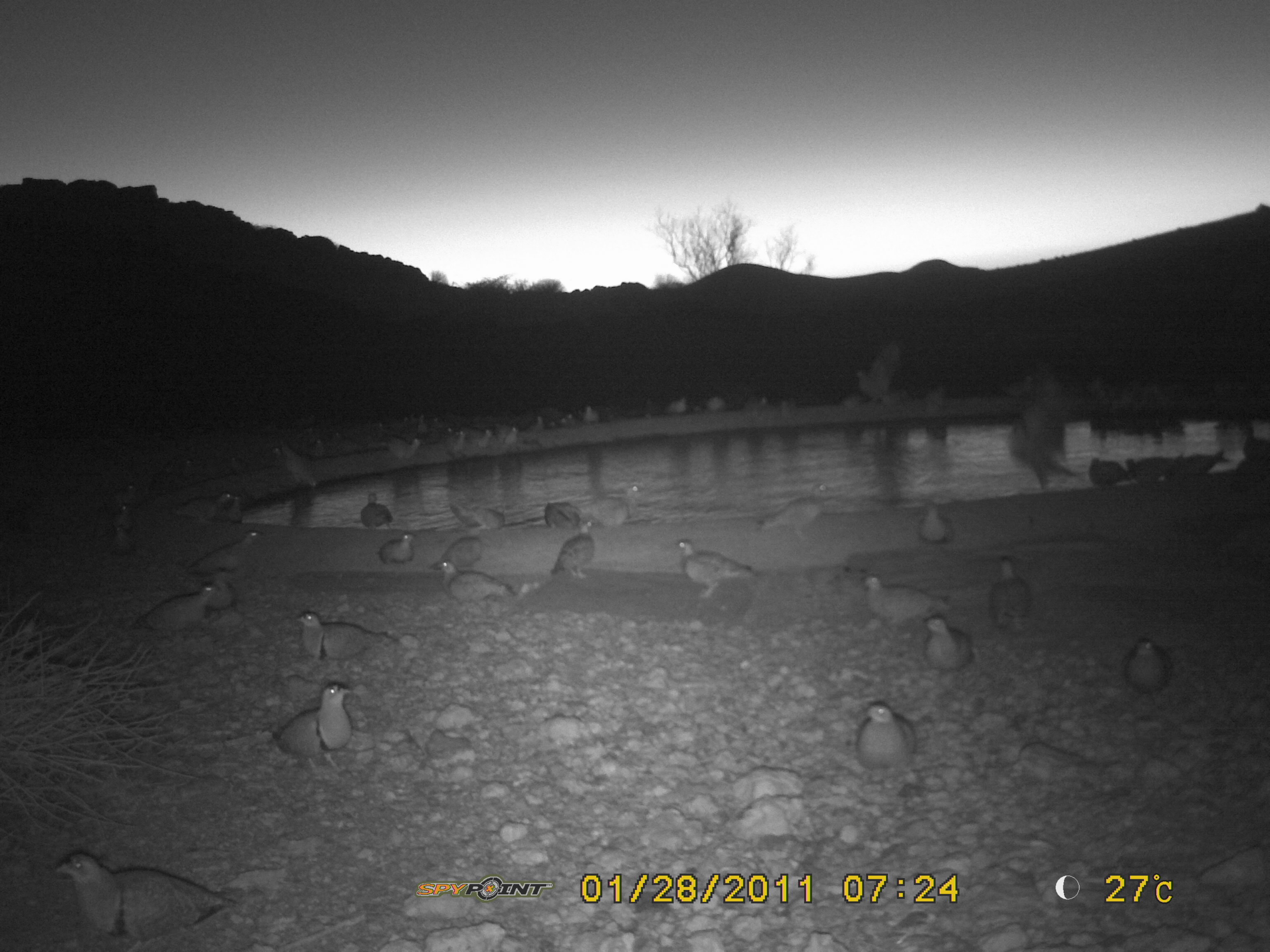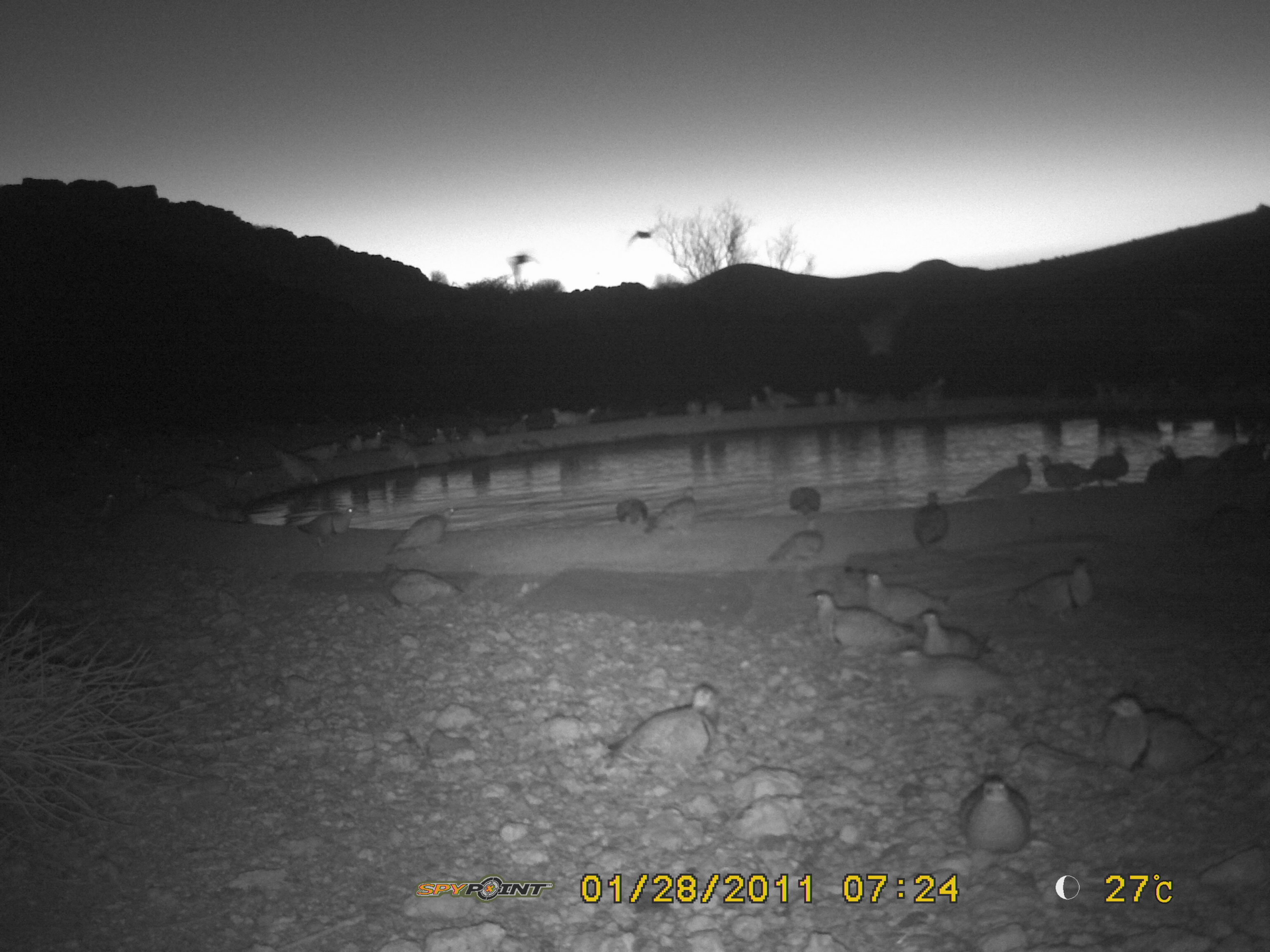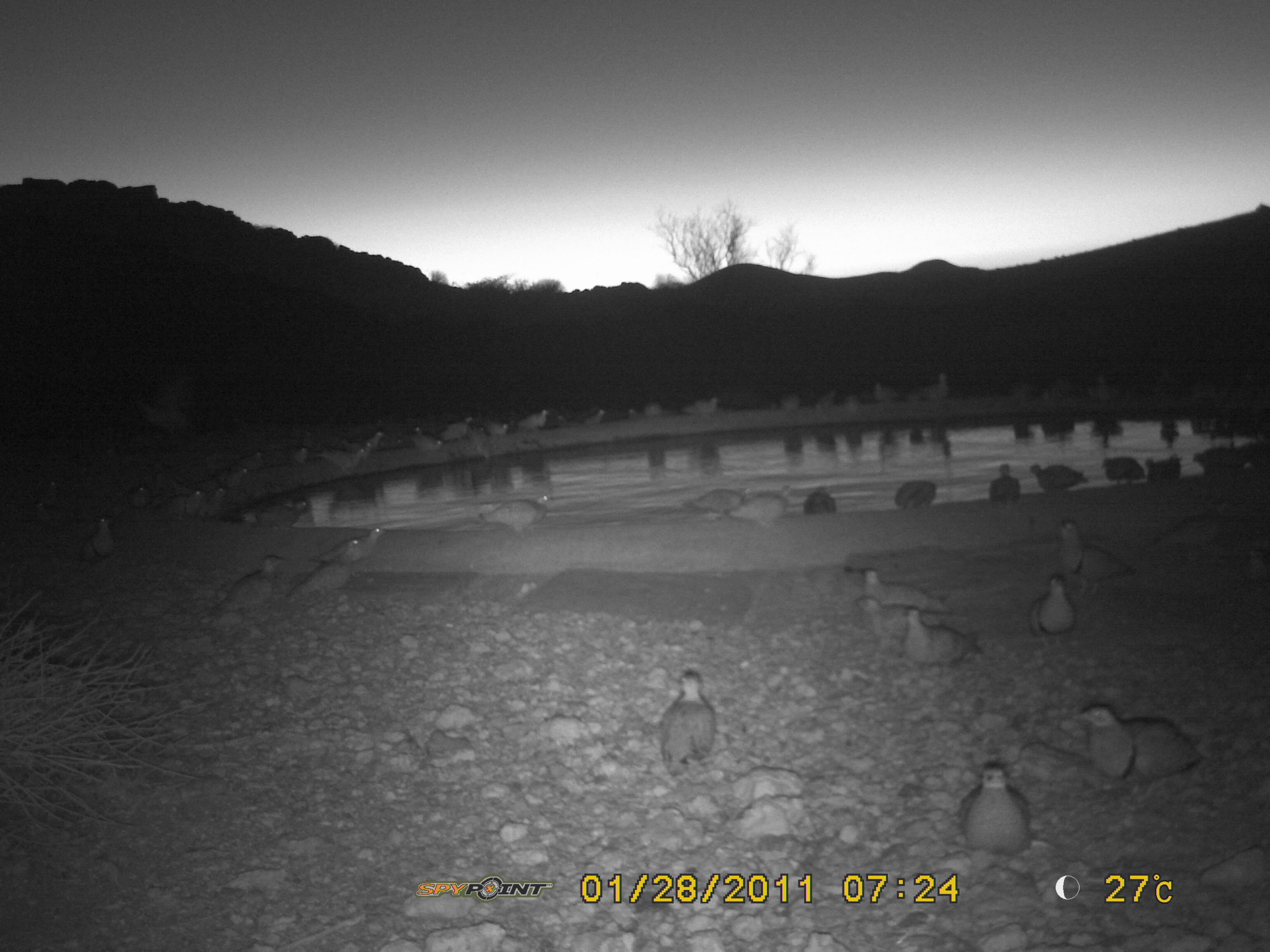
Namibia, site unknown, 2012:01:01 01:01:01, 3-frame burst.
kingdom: Animalia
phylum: Chordata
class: Aves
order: Pterocliformes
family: Pteroclidae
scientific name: Pteroclidae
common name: sandgrouse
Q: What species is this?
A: Pteroclidae (sandgrouse).